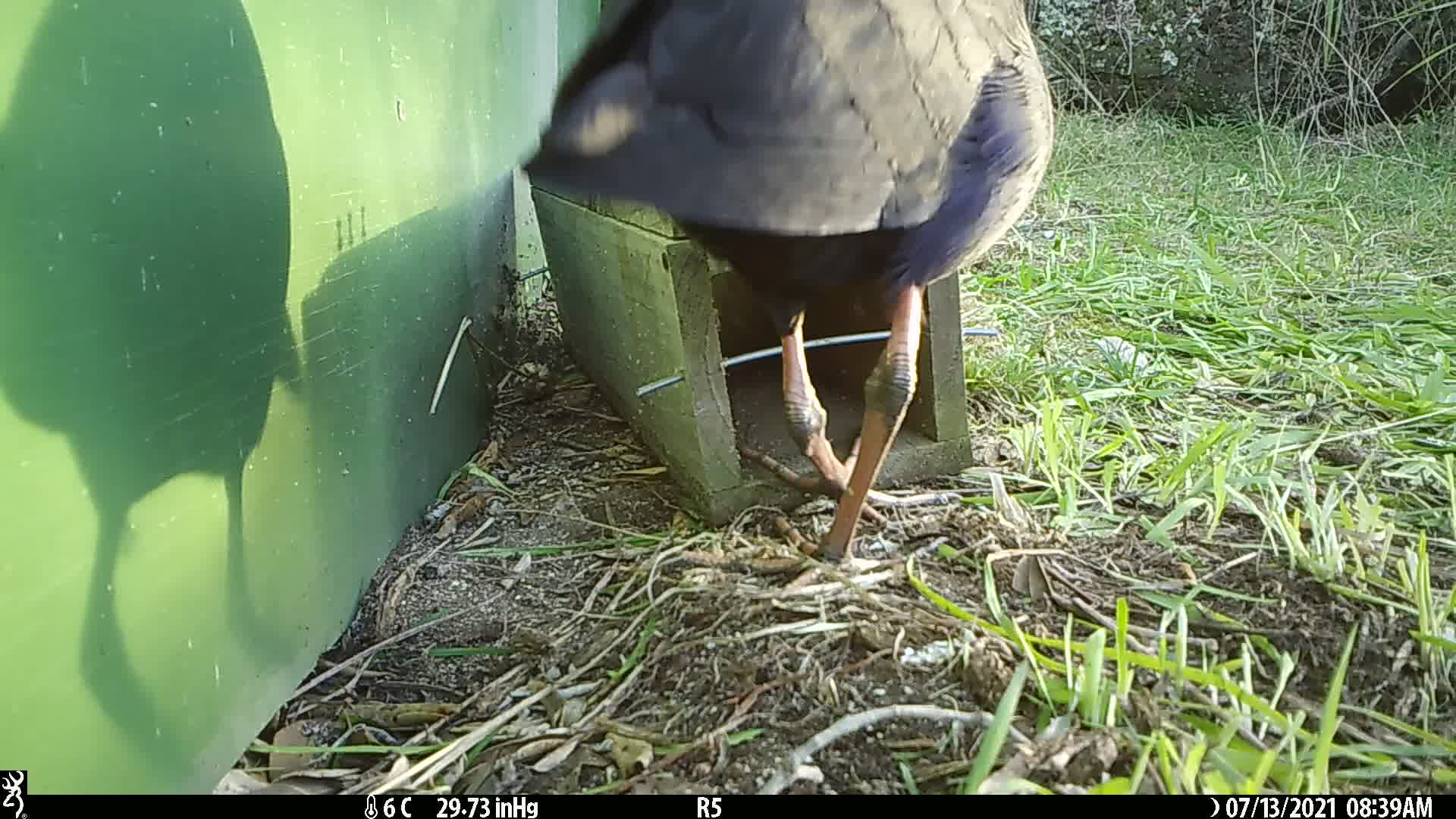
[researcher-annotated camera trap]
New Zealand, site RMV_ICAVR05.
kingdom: Animalia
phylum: Chordata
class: Aves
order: Gruiformes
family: Rallidae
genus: Porphyrio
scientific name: Porphyrio melanotus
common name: australasian swamphen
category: pukeko